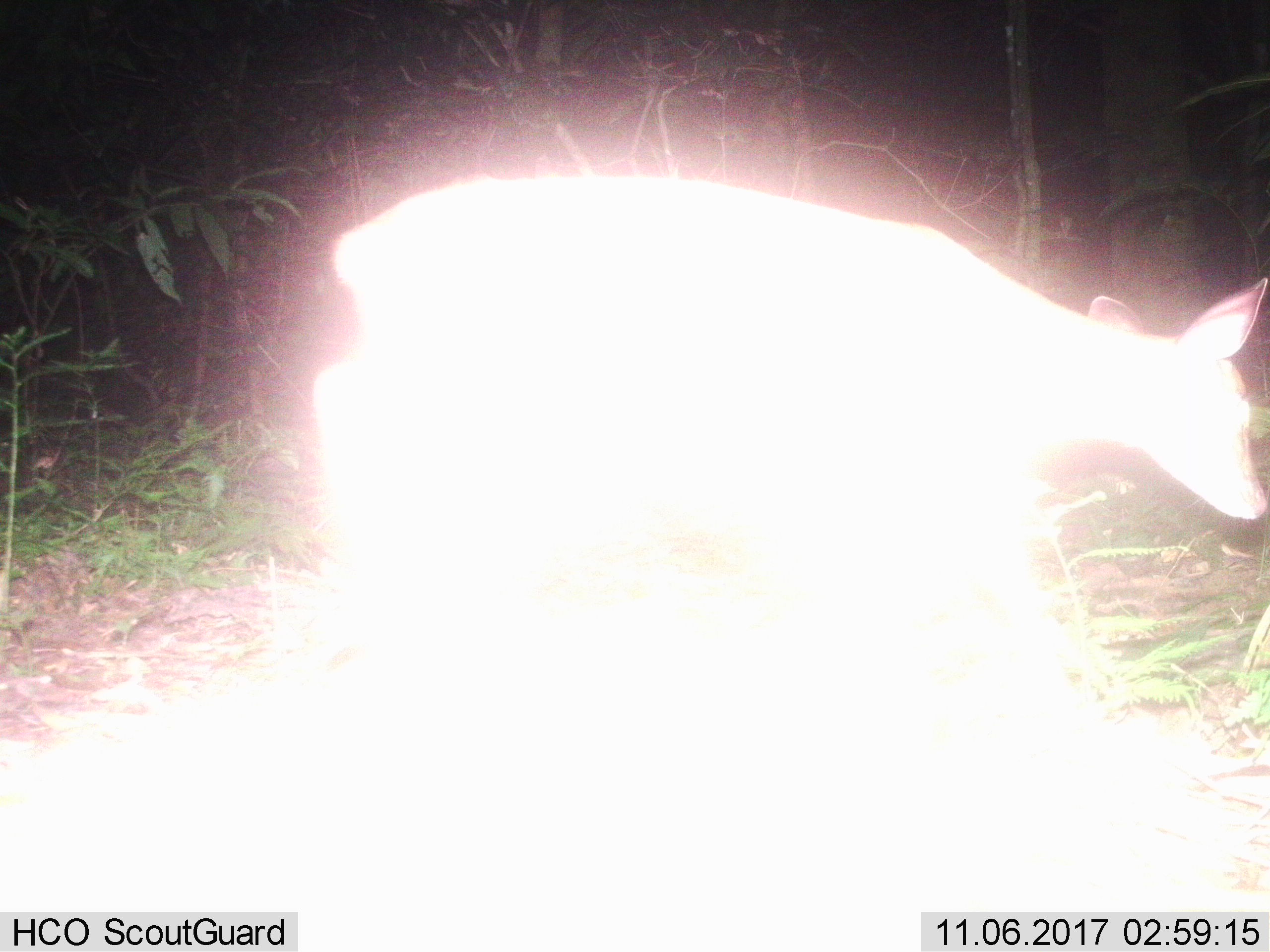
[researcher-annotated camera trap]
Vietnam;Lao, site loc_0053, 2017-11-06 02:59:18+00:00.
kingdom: Animalia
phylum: Chordata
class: Mammalia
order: Artiodactyla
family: Cervidae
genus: Muntiacus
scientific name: Muntiacus vuquangensis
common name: large-antlered muntjac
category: large antlered muntjac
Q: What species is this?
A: Large antlered muntjac (large-antlered muntjac) (Muntiacus vuquangensis).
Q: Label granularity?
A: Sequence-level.